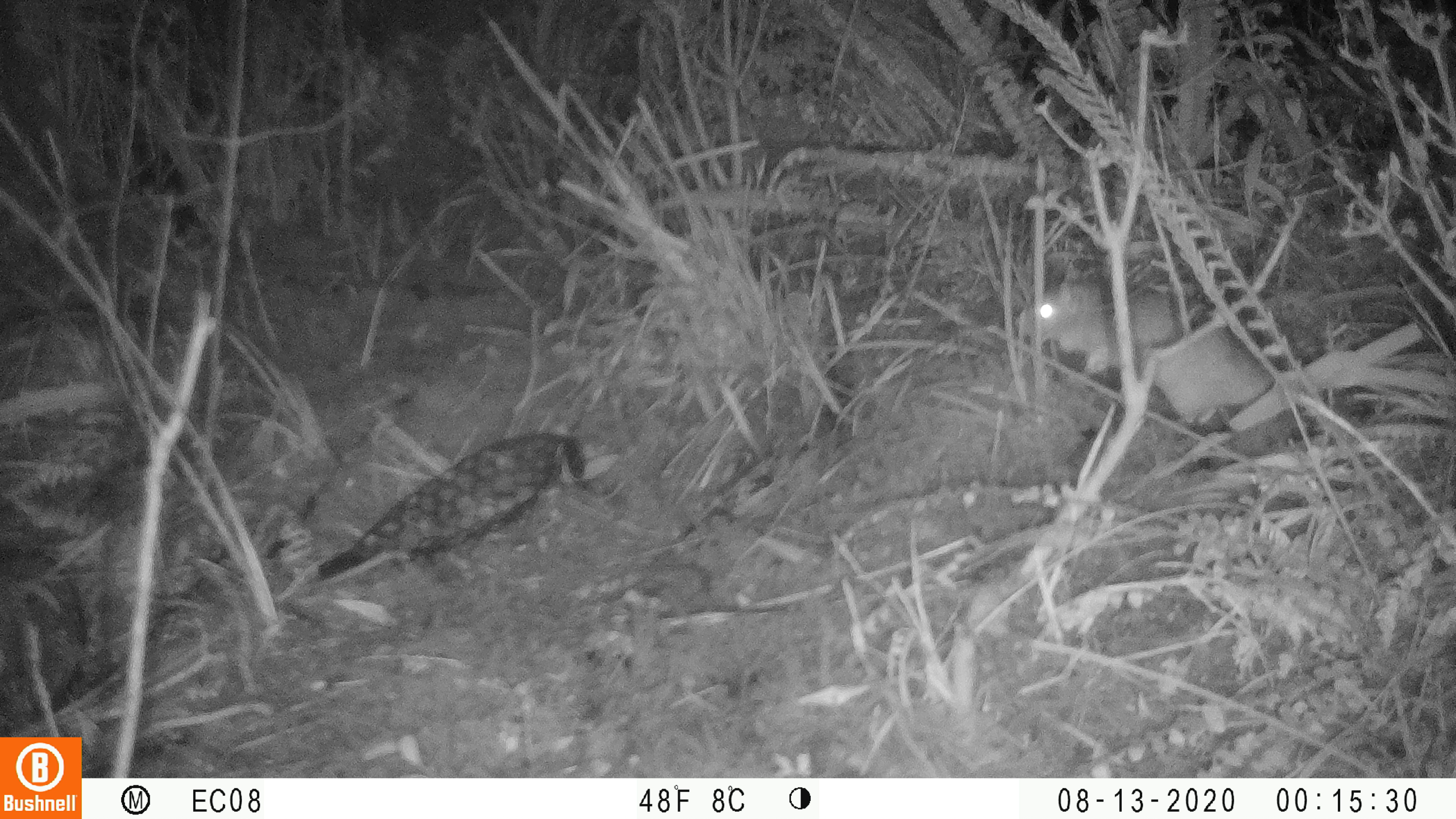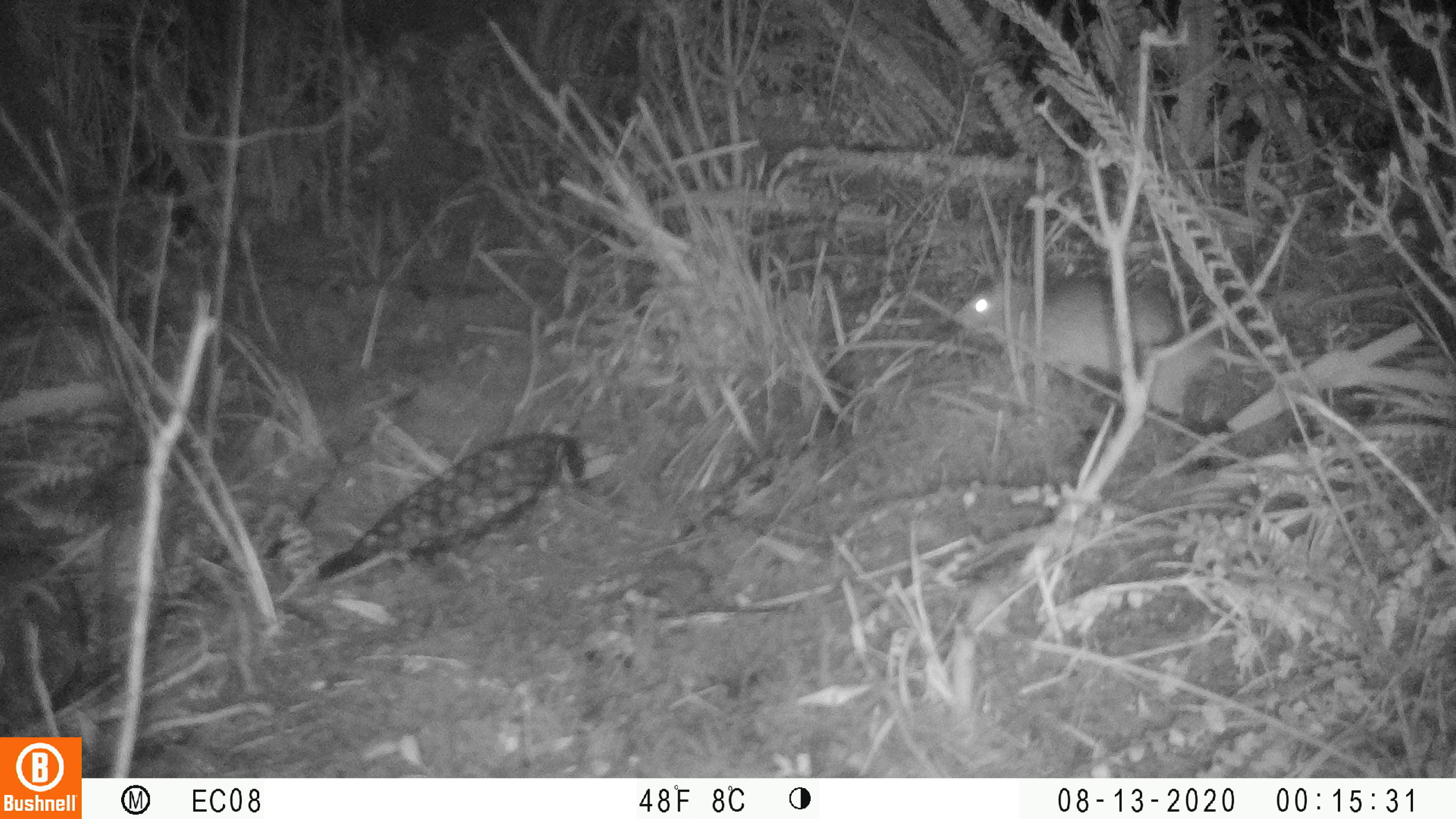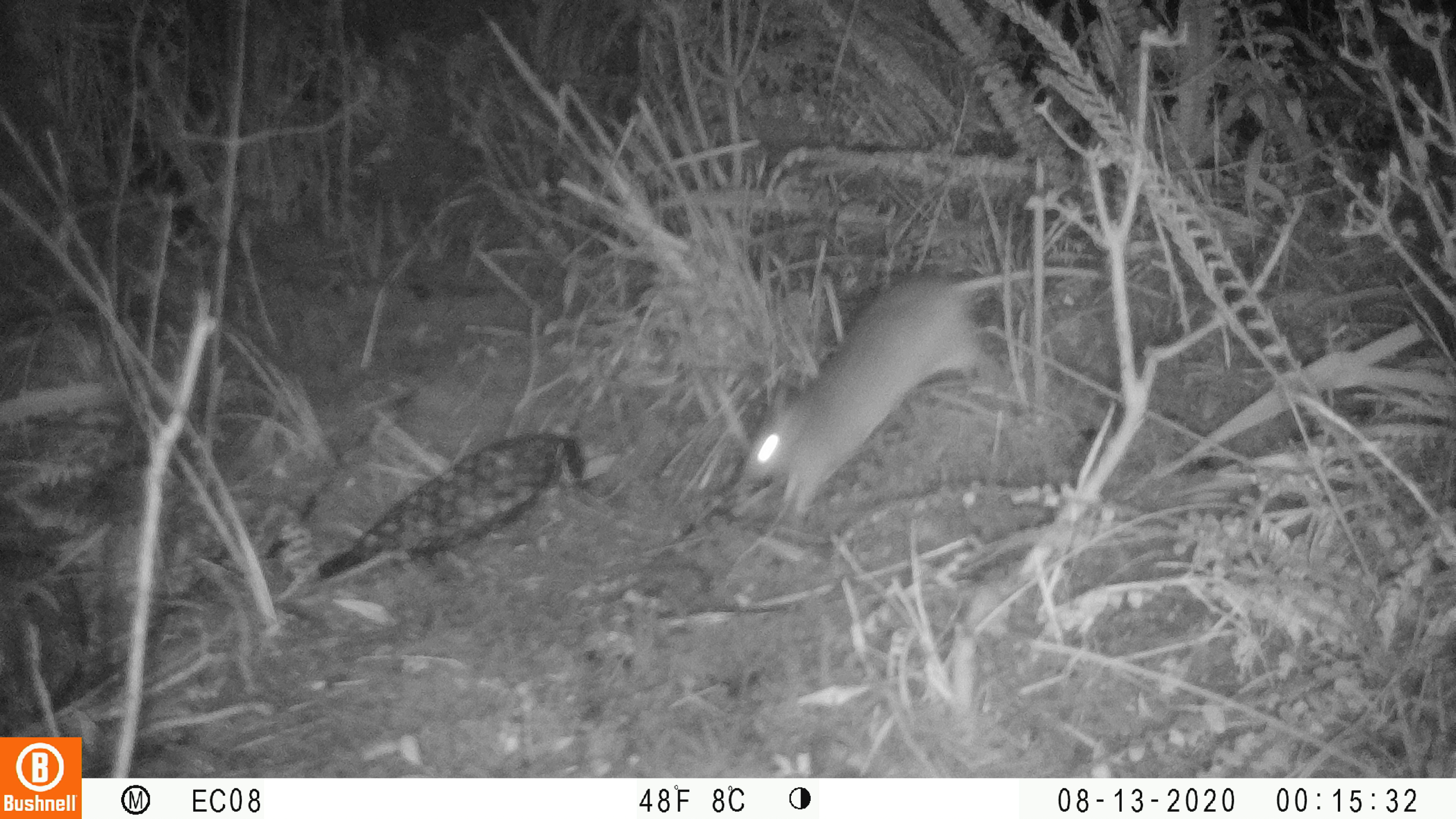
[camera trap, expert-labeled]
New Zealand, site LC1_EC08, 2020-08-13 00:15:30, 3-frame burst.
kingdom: Animalia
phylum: Chordata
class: Mammalia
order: Rodentia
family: Muridae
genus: Rattus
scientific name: Rattus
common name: rat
Rat (Rattus).